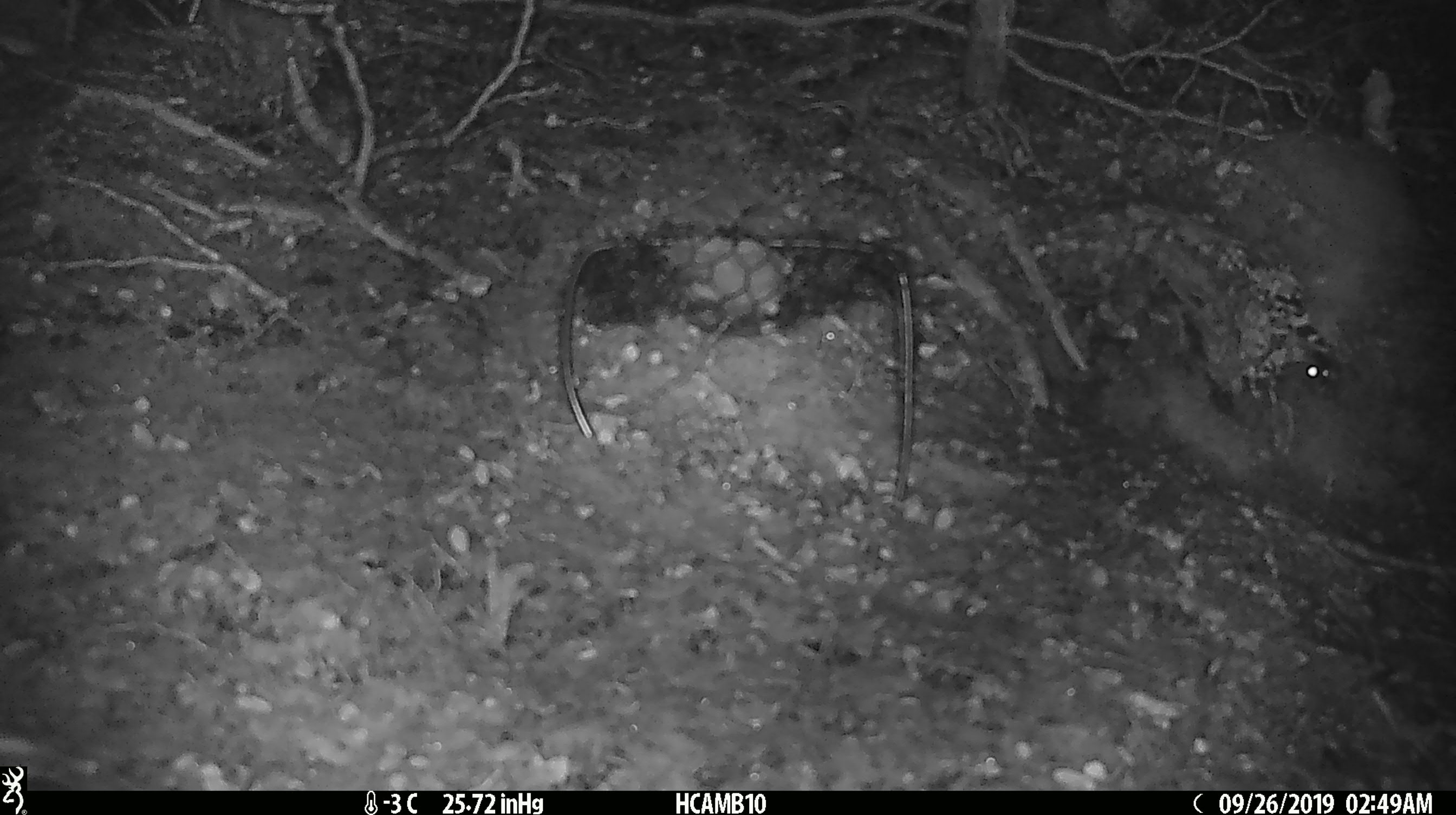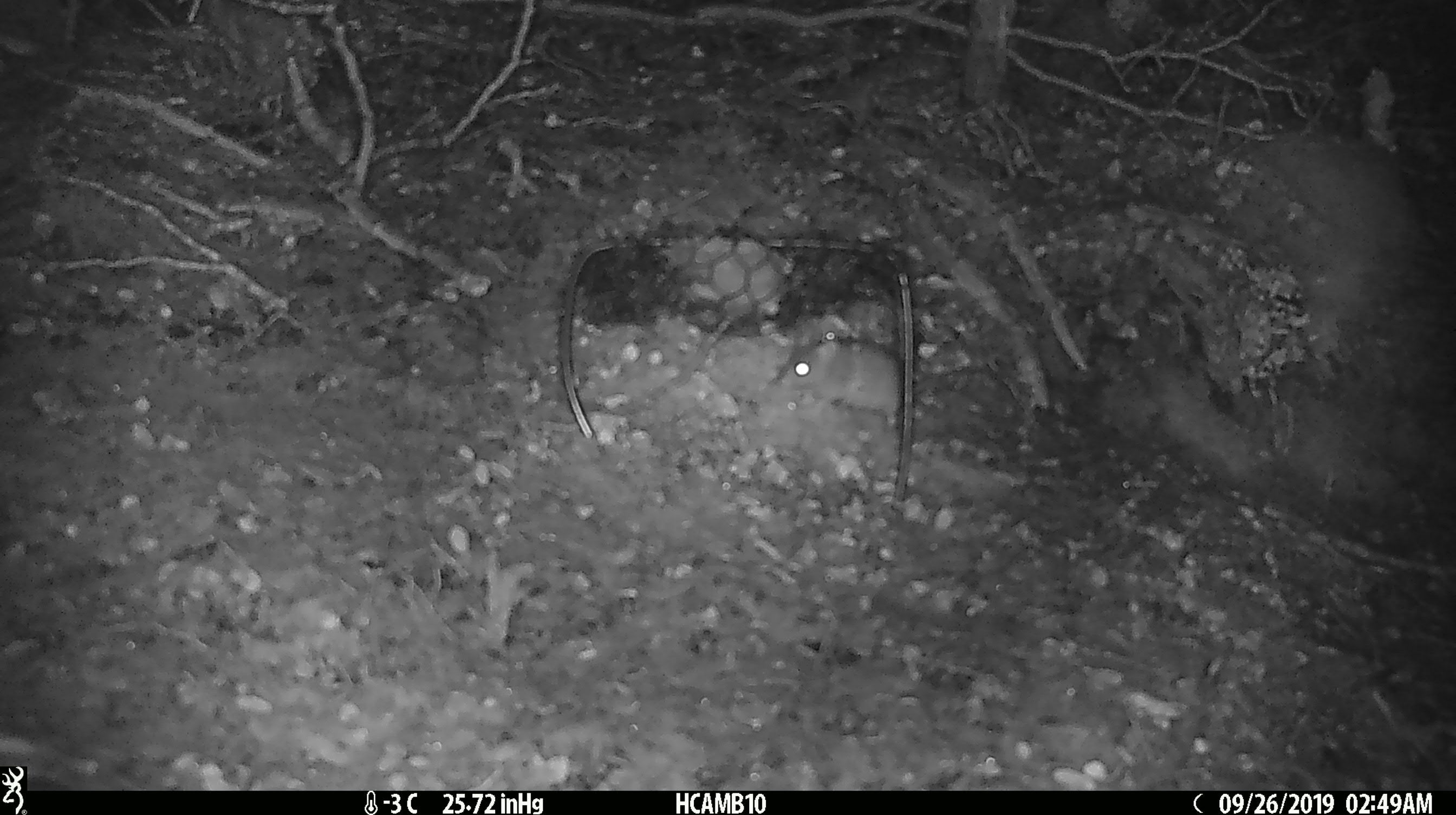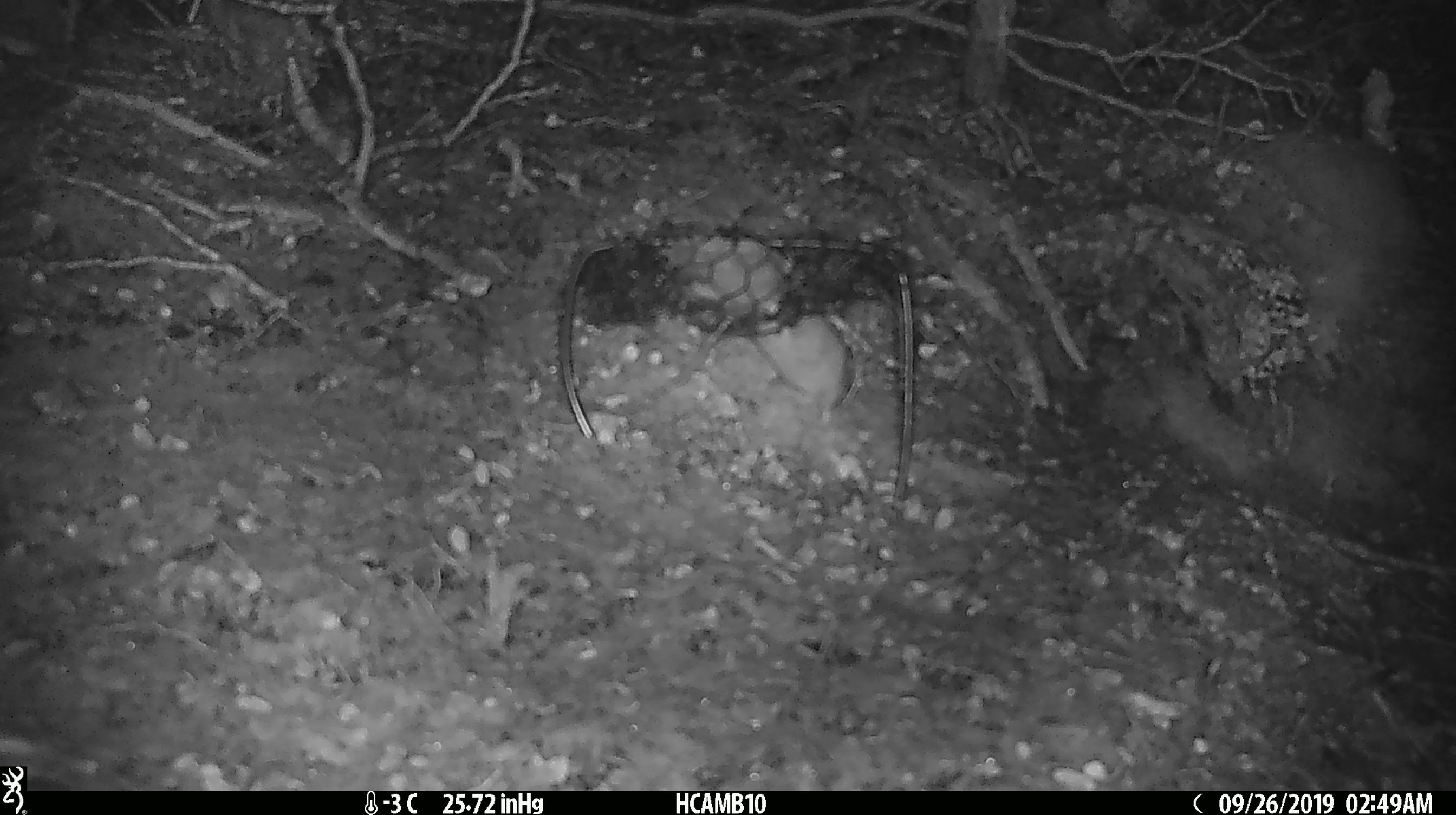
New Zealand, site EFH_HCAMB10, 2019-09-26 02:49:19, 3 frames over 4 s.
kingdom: Animalia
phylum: Chordata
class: Mammalia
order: Rodentia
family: Muridae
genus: Mus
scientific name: Mus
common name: mouse